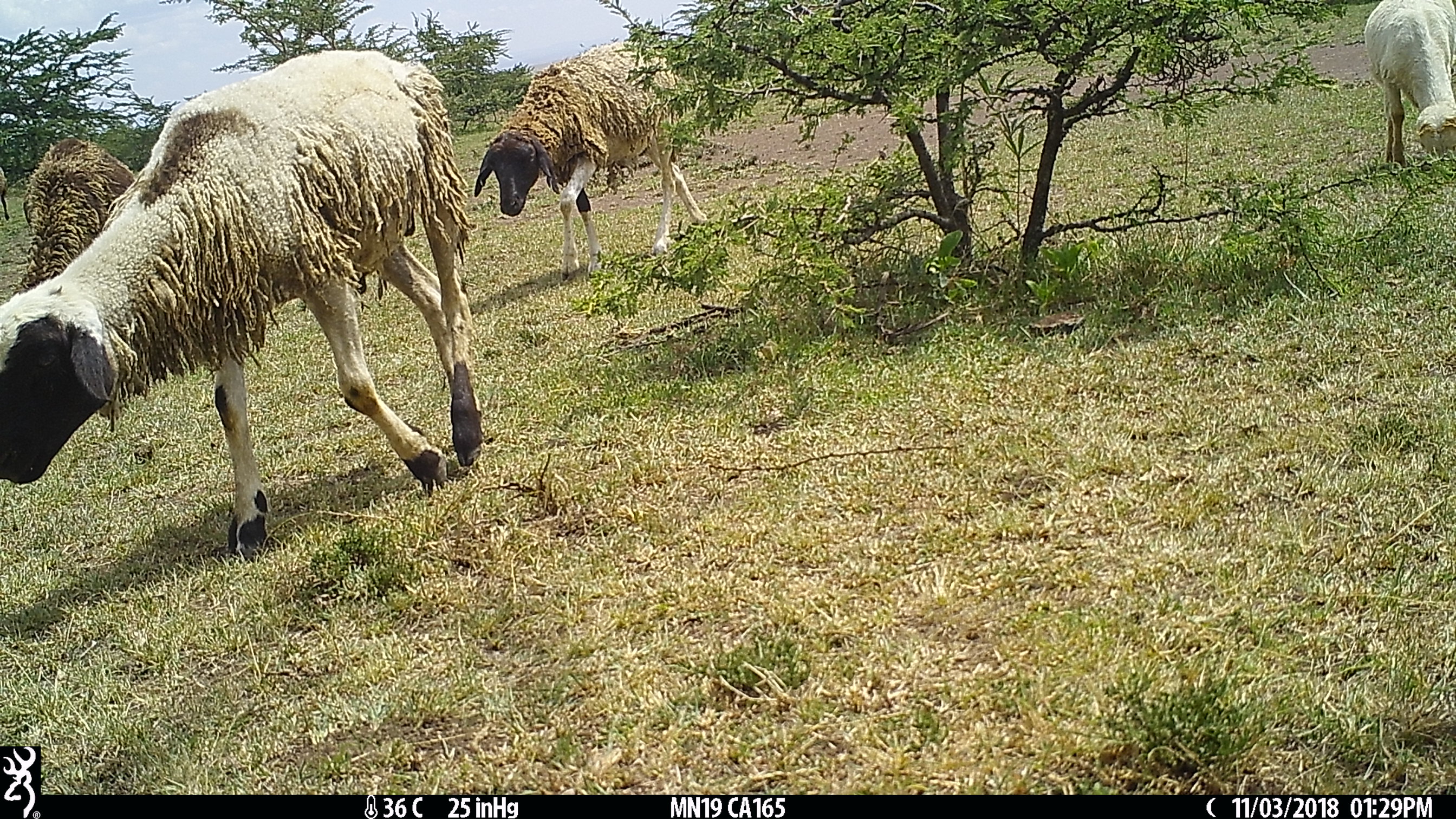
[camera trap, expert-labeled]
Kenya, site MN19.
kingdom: Animalia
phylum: Chordata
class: Mammalia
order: Artiodactyla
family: Bovidae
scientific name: Bovidae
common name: sheep or goat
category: shoat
Shoat (sheep or goat) (Bovidae).